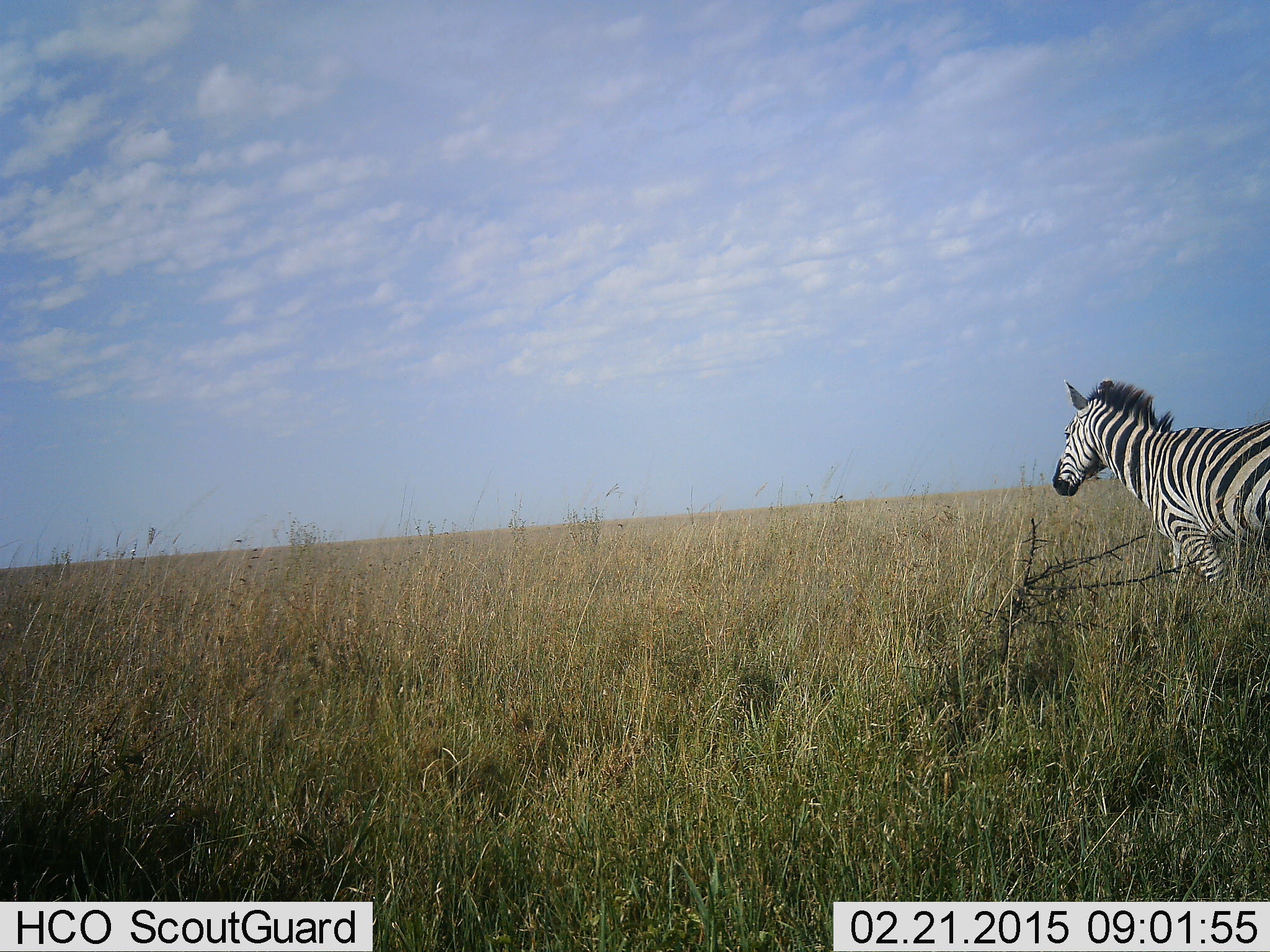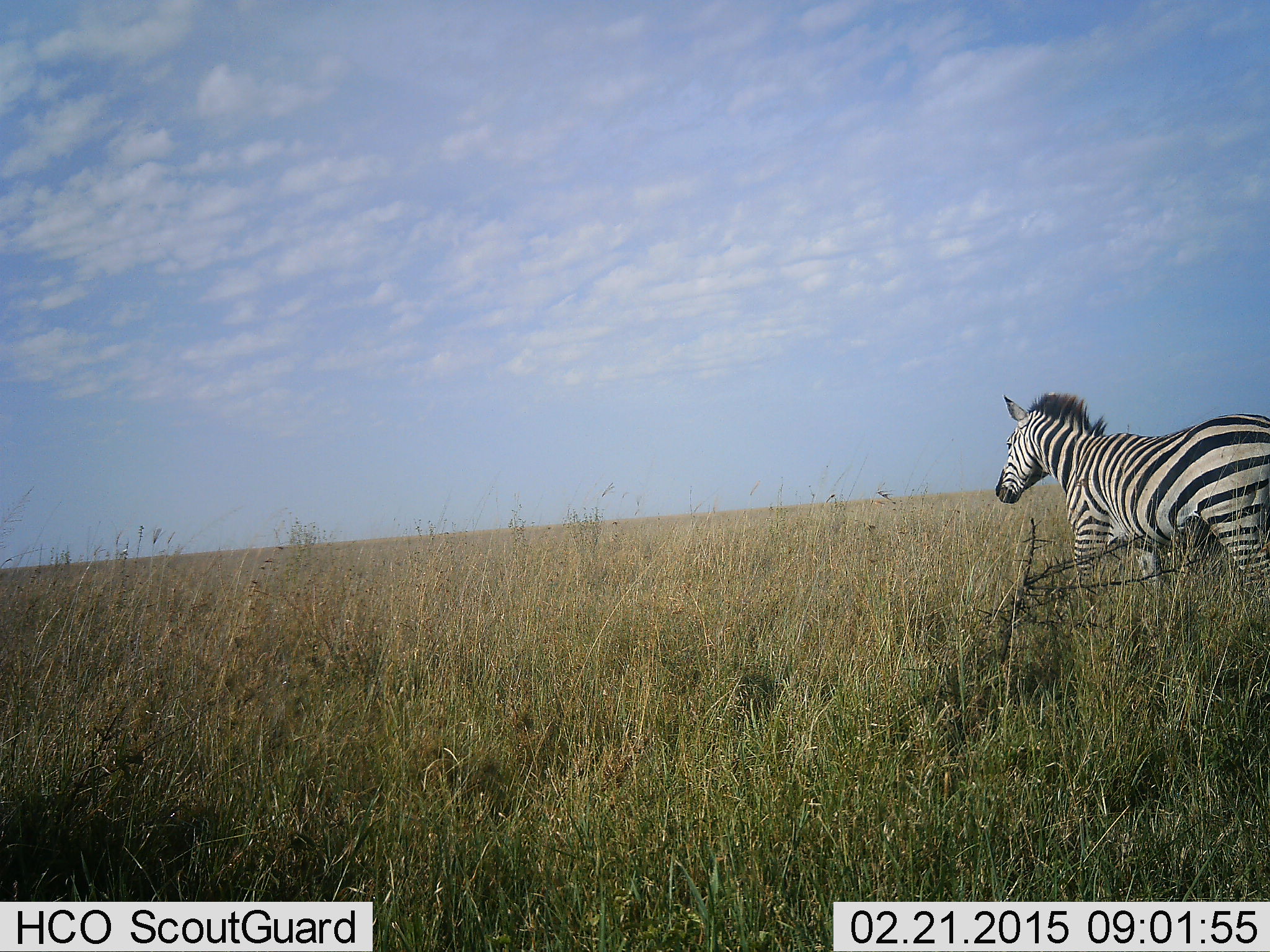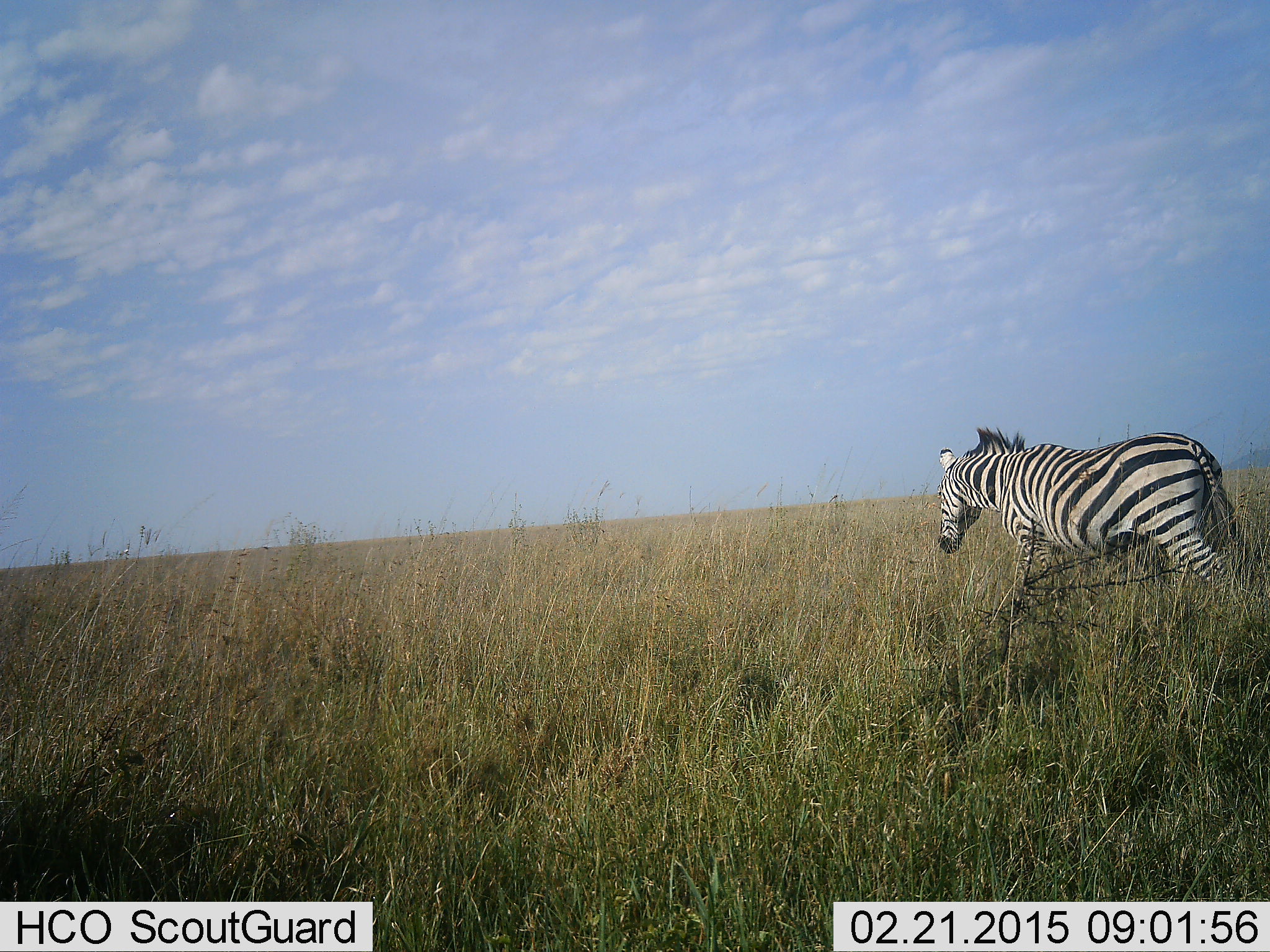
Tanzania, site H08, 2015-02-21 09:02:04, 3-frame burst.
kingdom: Animalia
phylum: Chordata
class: Mammalia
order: Perissodactyla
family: Equidae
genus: Equus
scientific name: Equus quagga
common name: plains zebra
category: zebra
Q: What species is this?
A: Zebra (plains zebra) (Equus quagga).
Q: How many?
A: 1.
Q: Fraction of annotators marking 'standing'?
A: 0%.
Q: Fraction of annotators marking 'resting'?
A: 0%.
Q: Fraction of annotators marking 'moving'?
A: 100%.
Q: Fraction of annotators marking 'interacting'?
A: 0%.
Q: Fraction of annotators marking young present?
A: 0%.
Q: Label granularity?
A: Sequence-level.